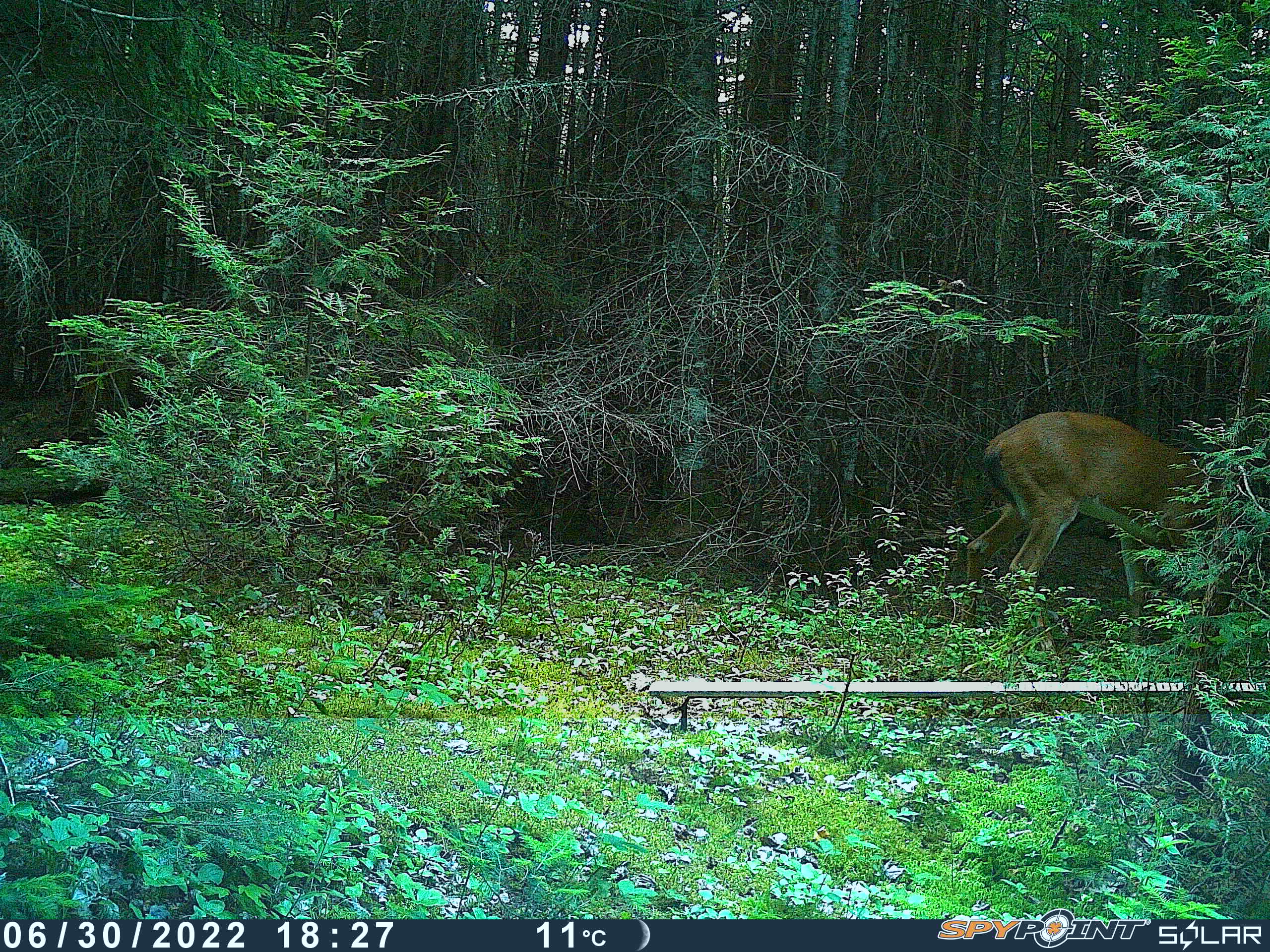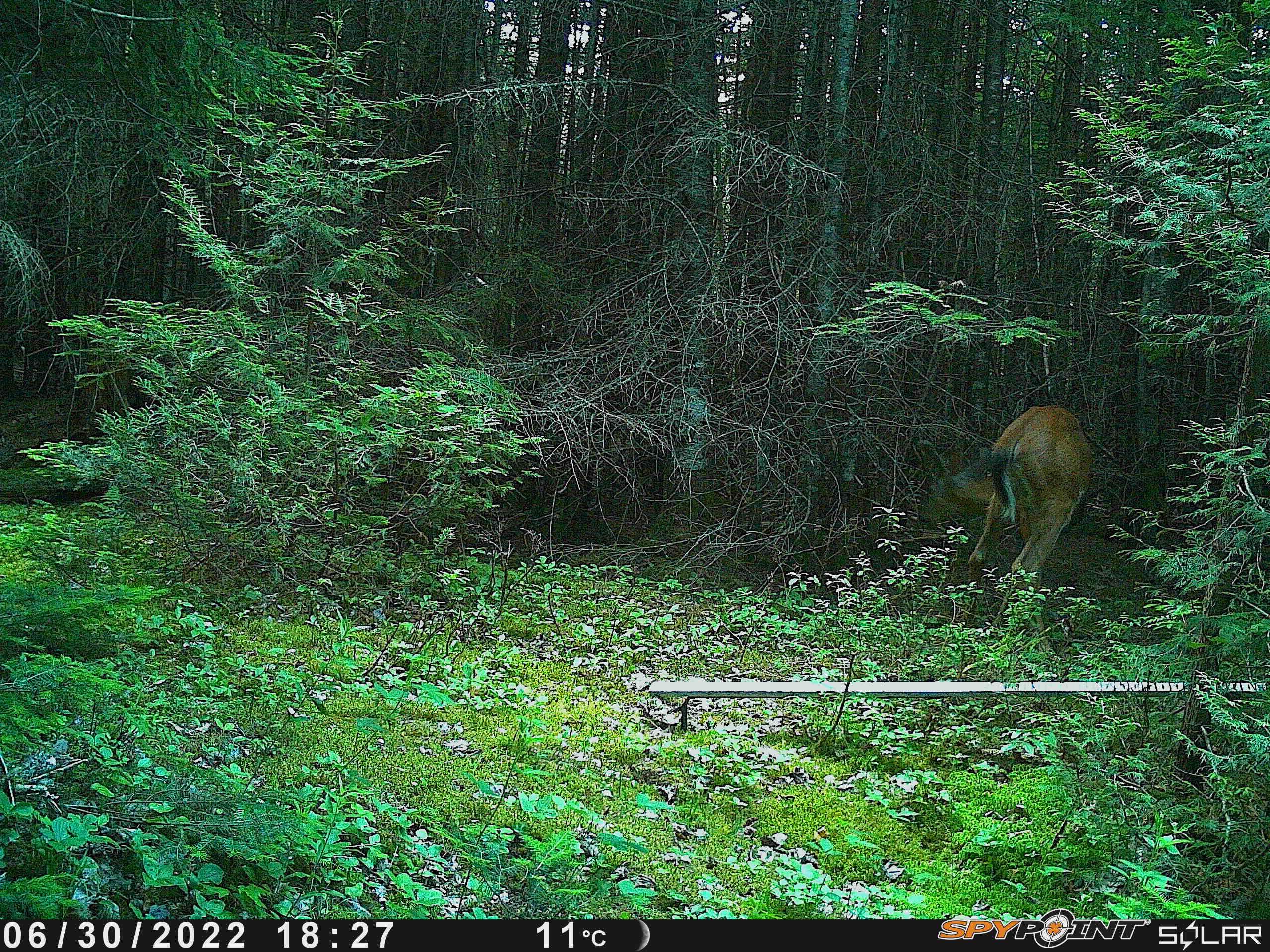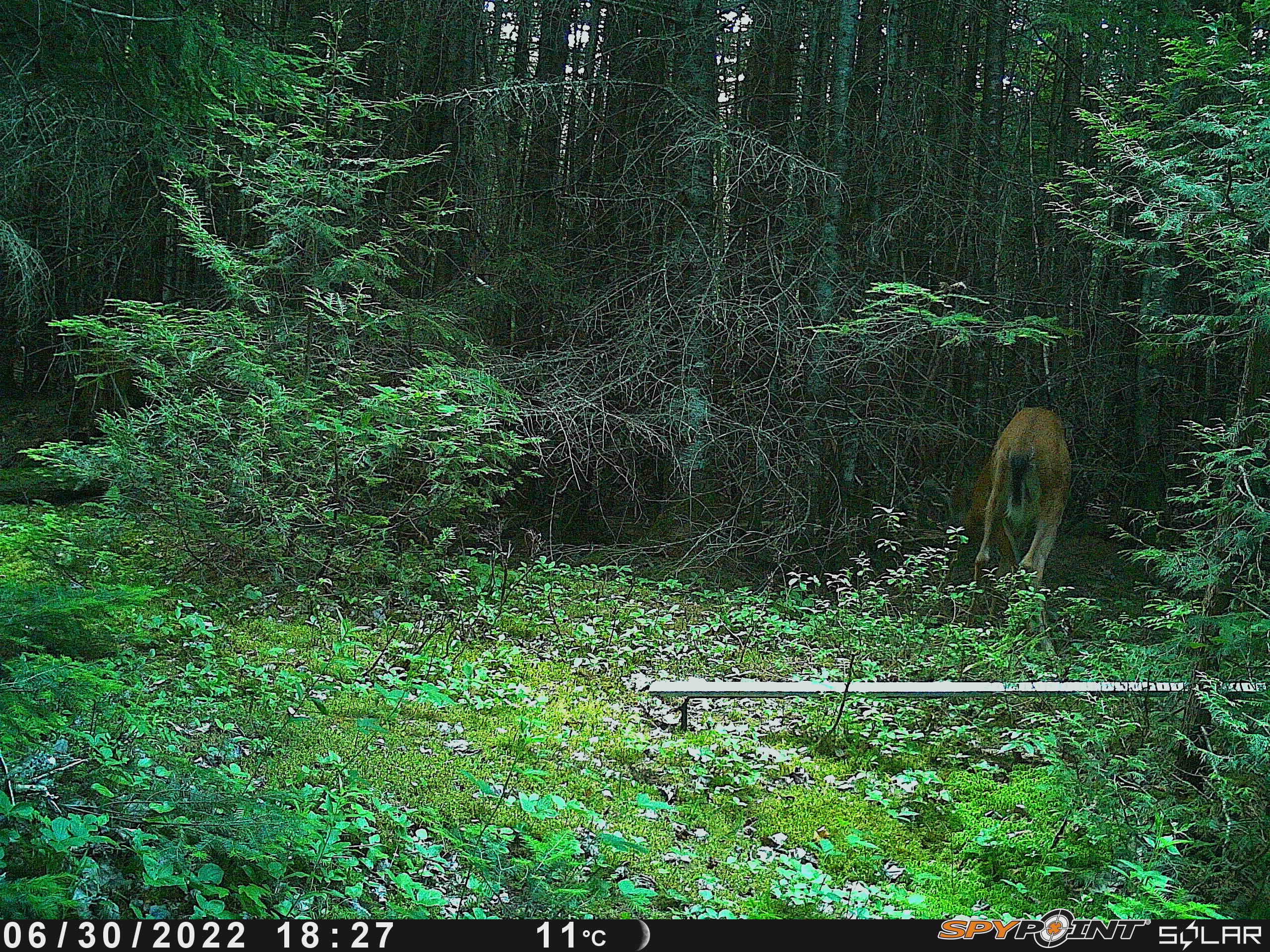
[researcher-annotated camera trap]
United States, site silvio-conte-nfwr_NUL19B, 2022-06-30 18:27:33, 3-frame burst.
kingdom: Animalia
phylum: Chordata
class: Mammalia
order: Artiodactyla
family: Cervidae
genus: Odocoileus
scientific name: Odocoileus virginianus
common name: white-tailed deer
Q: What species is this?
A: White-tailed deer (Odocoileus virginianus).